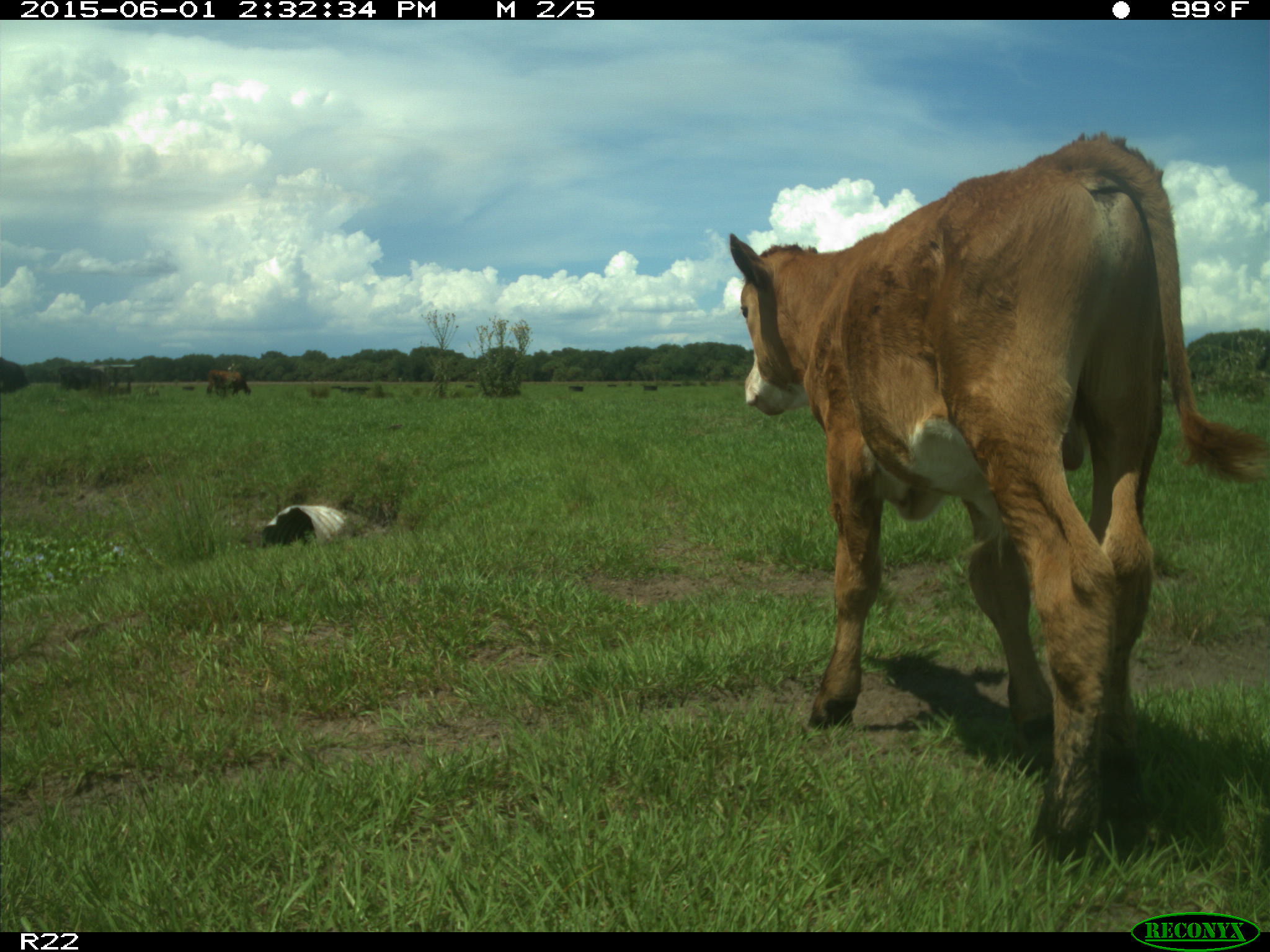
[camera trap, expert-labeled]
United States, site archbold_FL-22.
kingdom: Animalia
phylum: Chordata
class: Mammalia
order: Artiodactyla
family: Bovidae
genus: Bos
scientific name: Bos taurus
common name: domestic cow